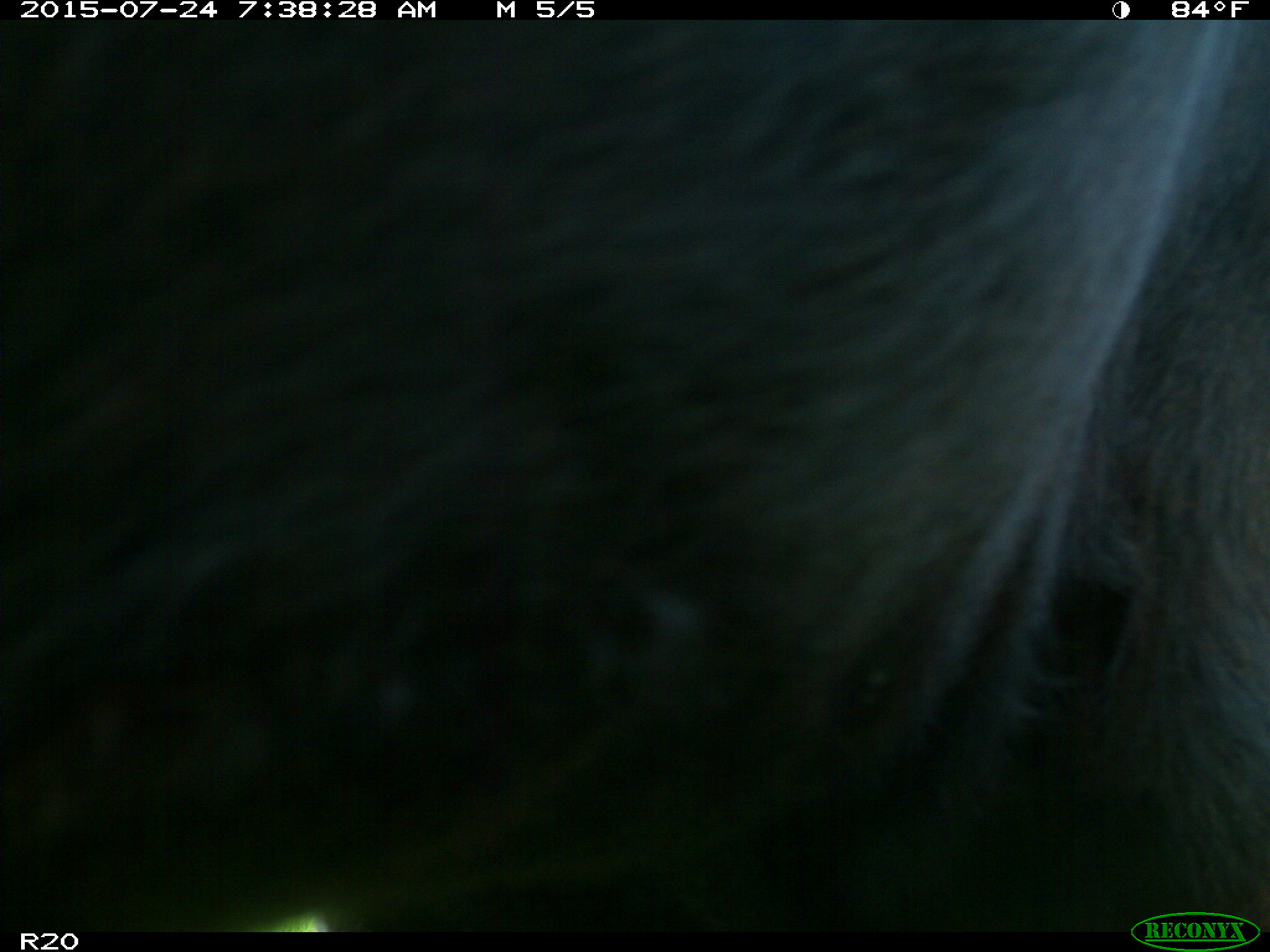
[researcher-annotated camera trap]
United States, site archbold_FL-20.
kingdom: Animalia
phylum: Chordata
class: Mammalia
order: Artiodactyla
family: Bovidae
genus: Bos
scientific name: Bos taurus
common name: domestic cow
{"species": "Bos taurus (domestic cow)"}